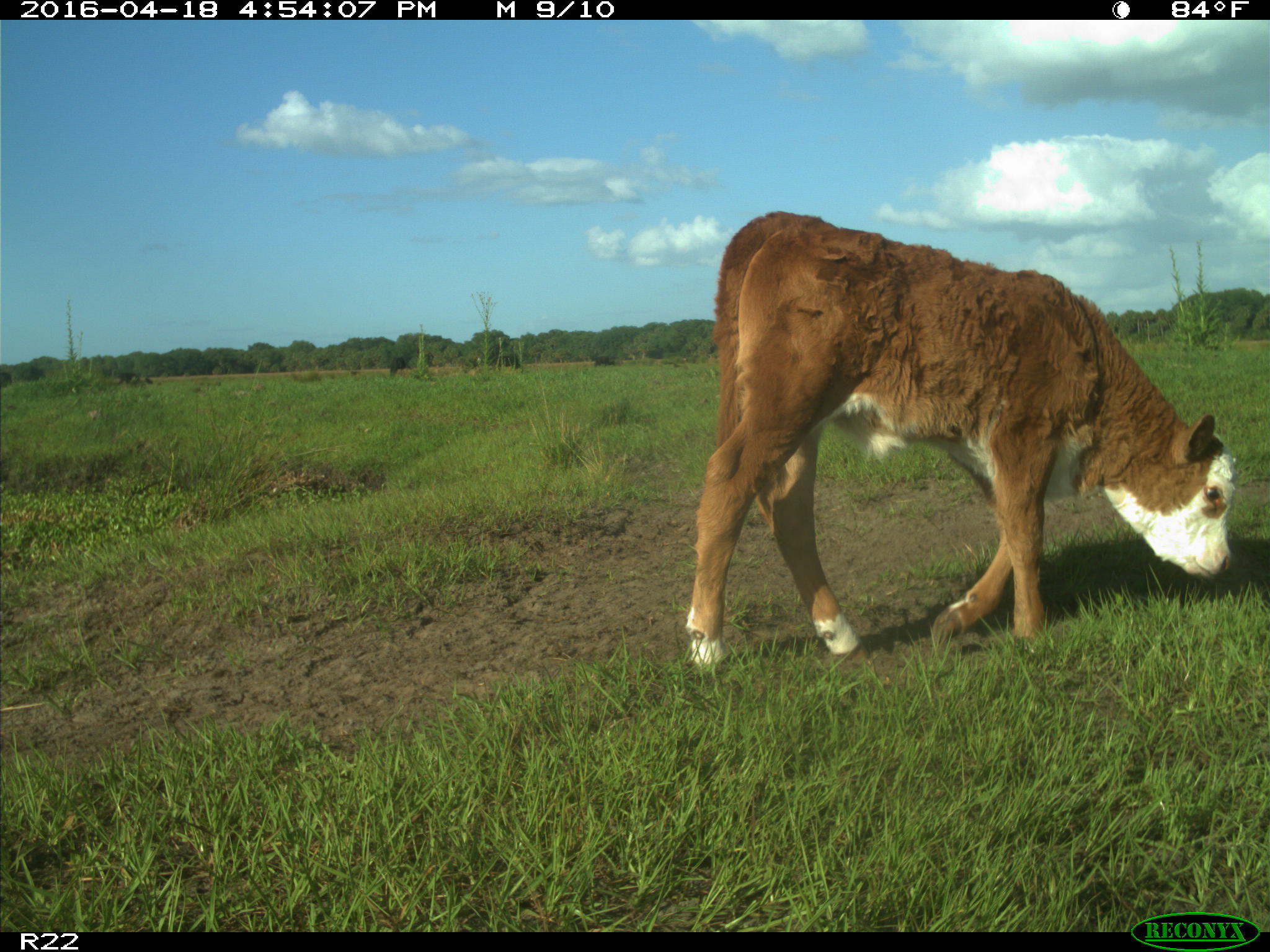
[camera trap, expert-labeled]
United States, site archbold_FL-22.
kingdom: Animalia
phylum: Chordata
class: Mammalia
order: Artiodactyla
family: Bovidae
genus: Bos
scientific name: Bos taurus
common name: domestic cow